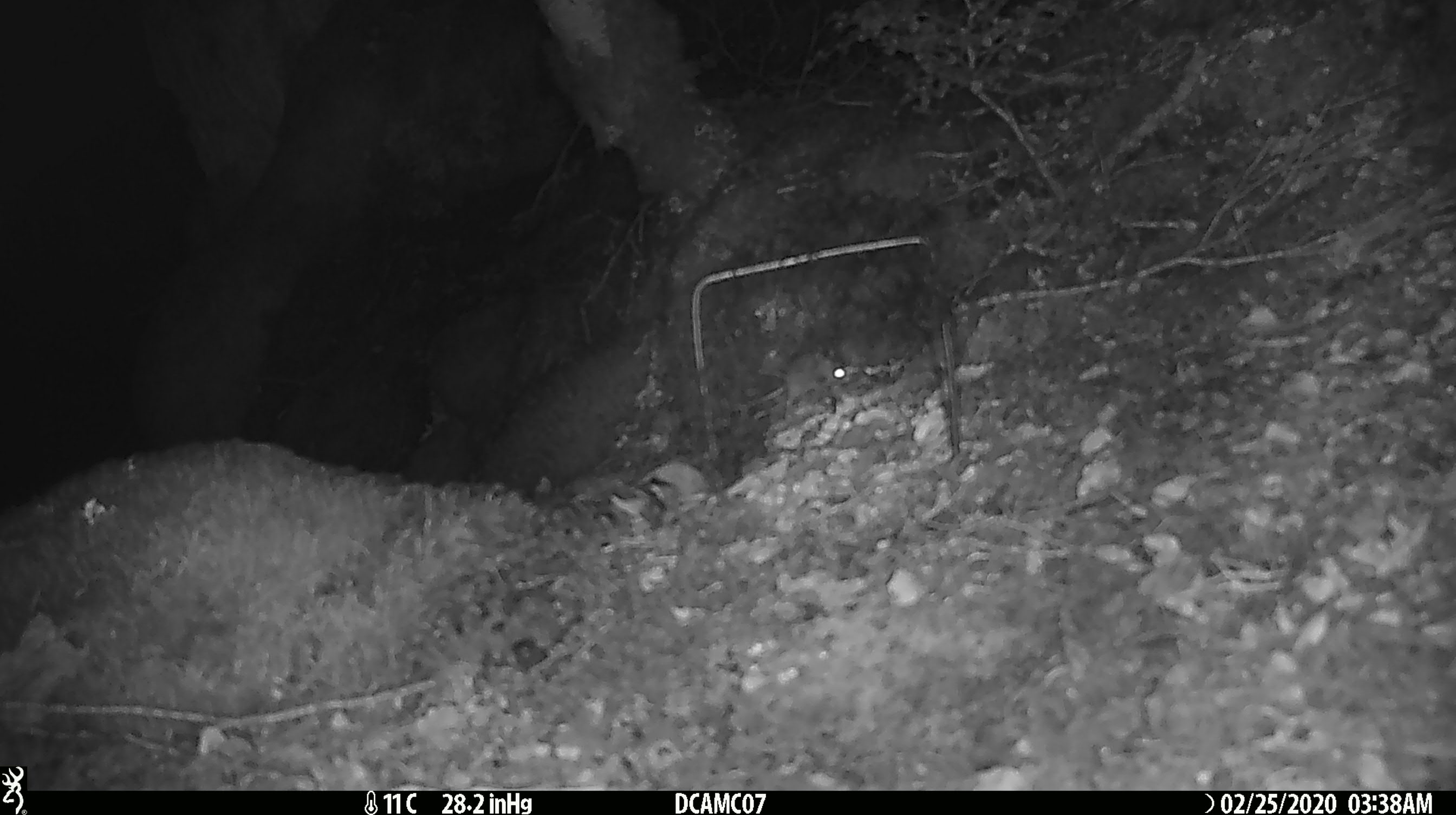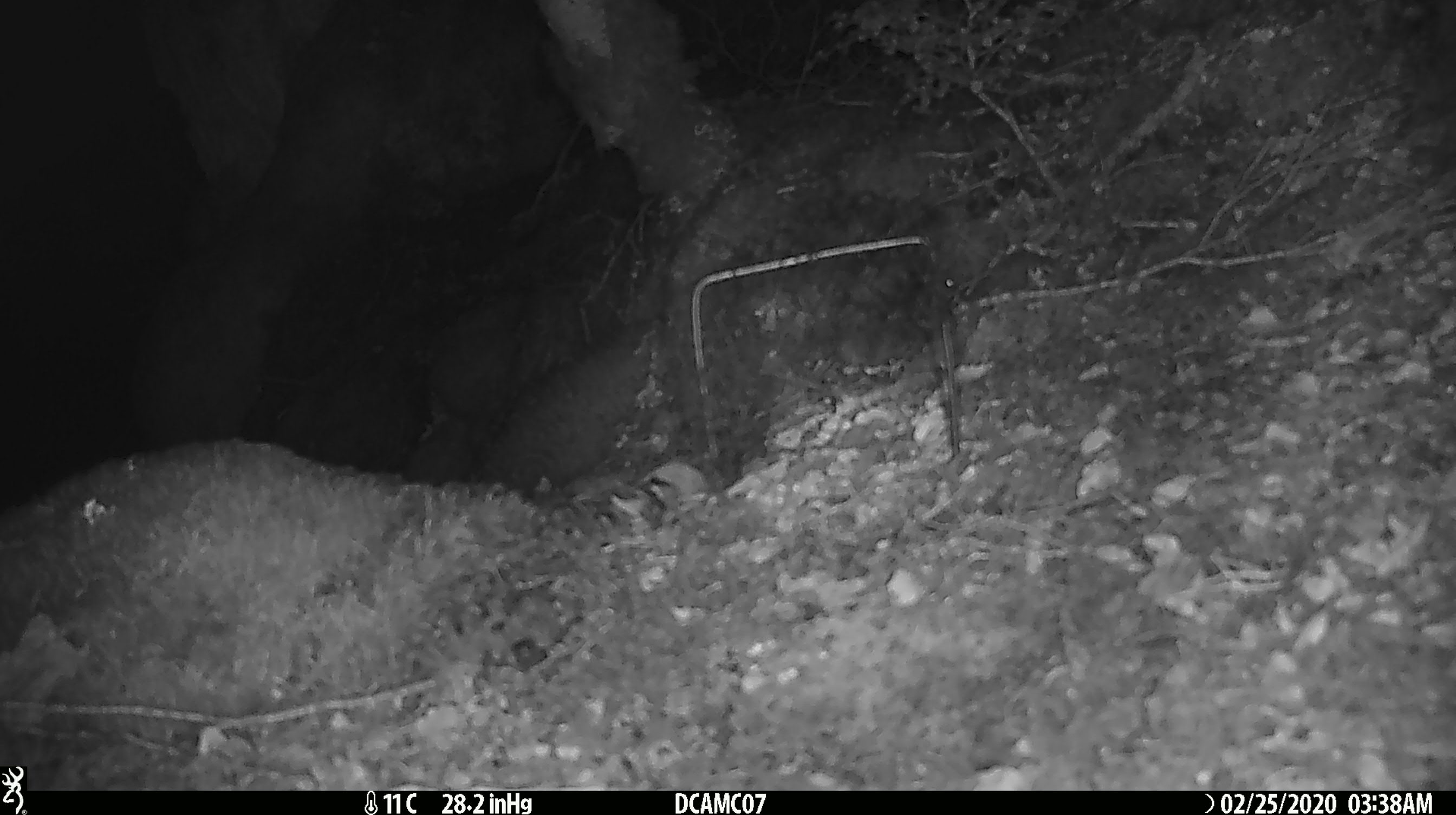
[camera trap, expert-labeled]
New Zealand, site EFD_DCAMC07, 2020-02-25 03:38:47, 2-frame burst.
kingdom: Animalia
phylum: Chordata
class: Mammalia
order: Rodentia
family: Muridae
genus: Mus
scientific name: Mus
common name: mouse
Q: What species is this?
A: Mouse (Mus).